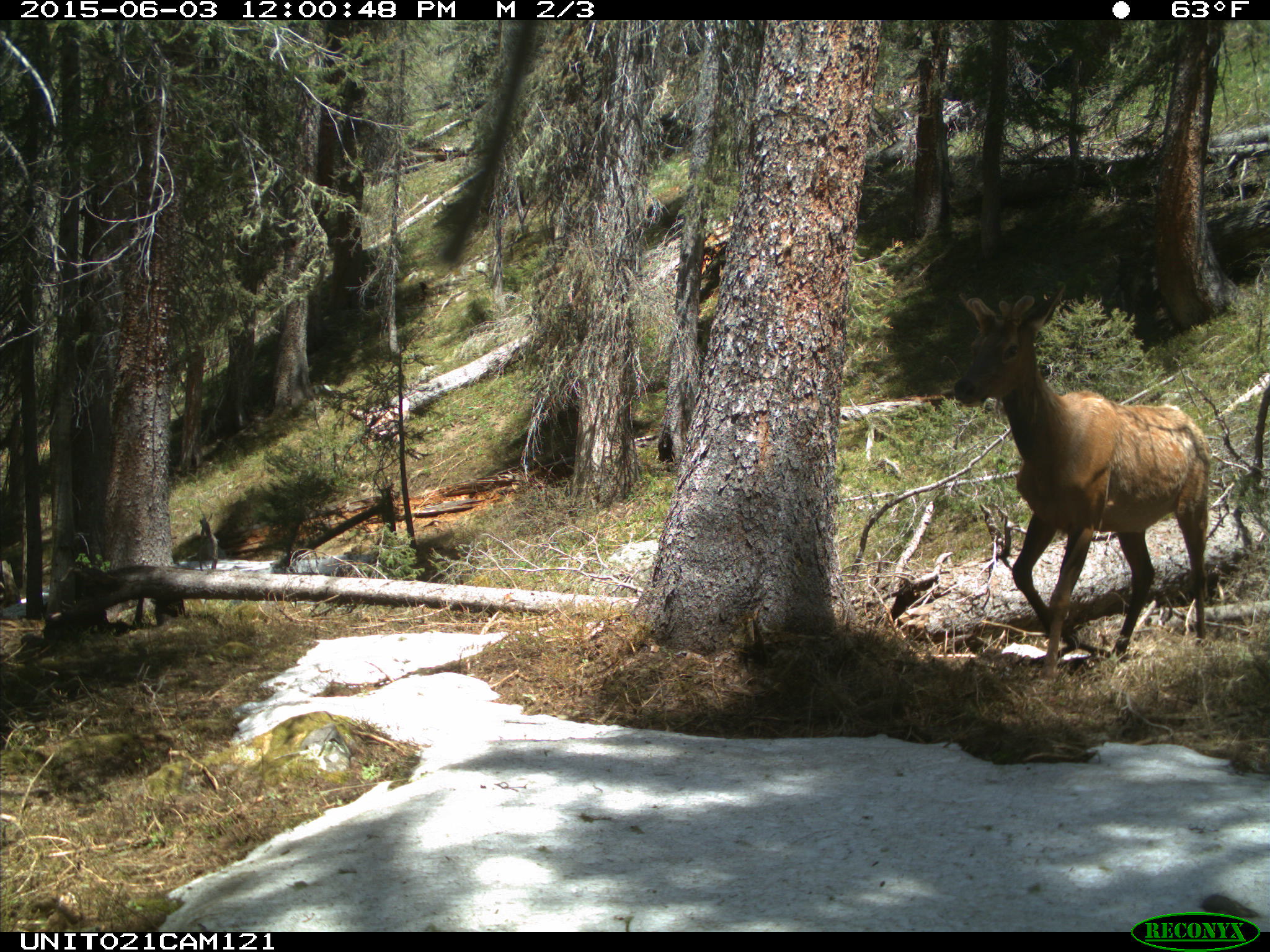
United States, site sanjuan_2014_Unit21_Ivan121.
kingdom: Animalia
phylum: Chordata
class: Mammalia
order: Artiodactyla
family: Cervidae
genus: Cervus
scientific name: Cervus elaphus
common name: red deer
Cervus elaphus (red deer).